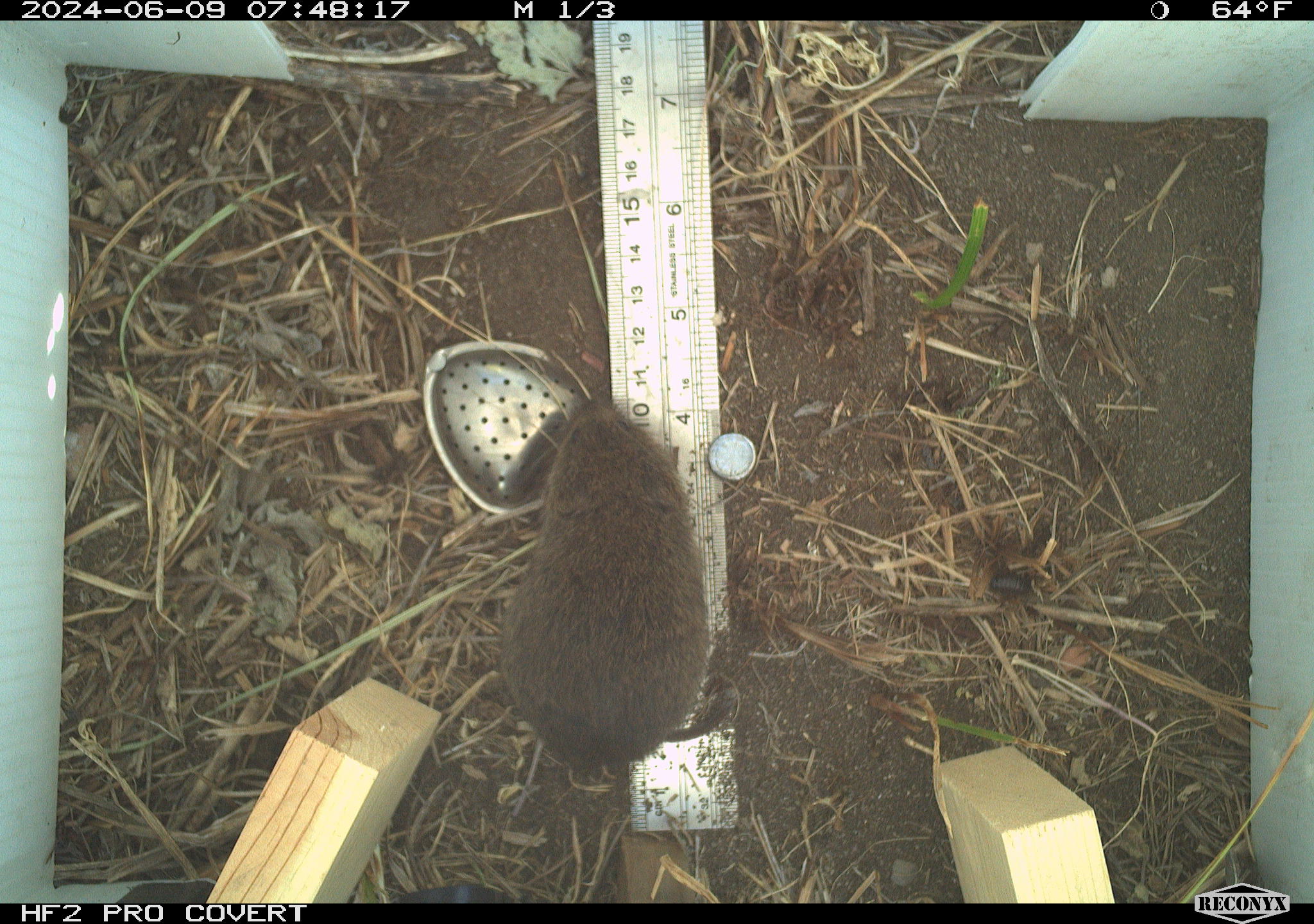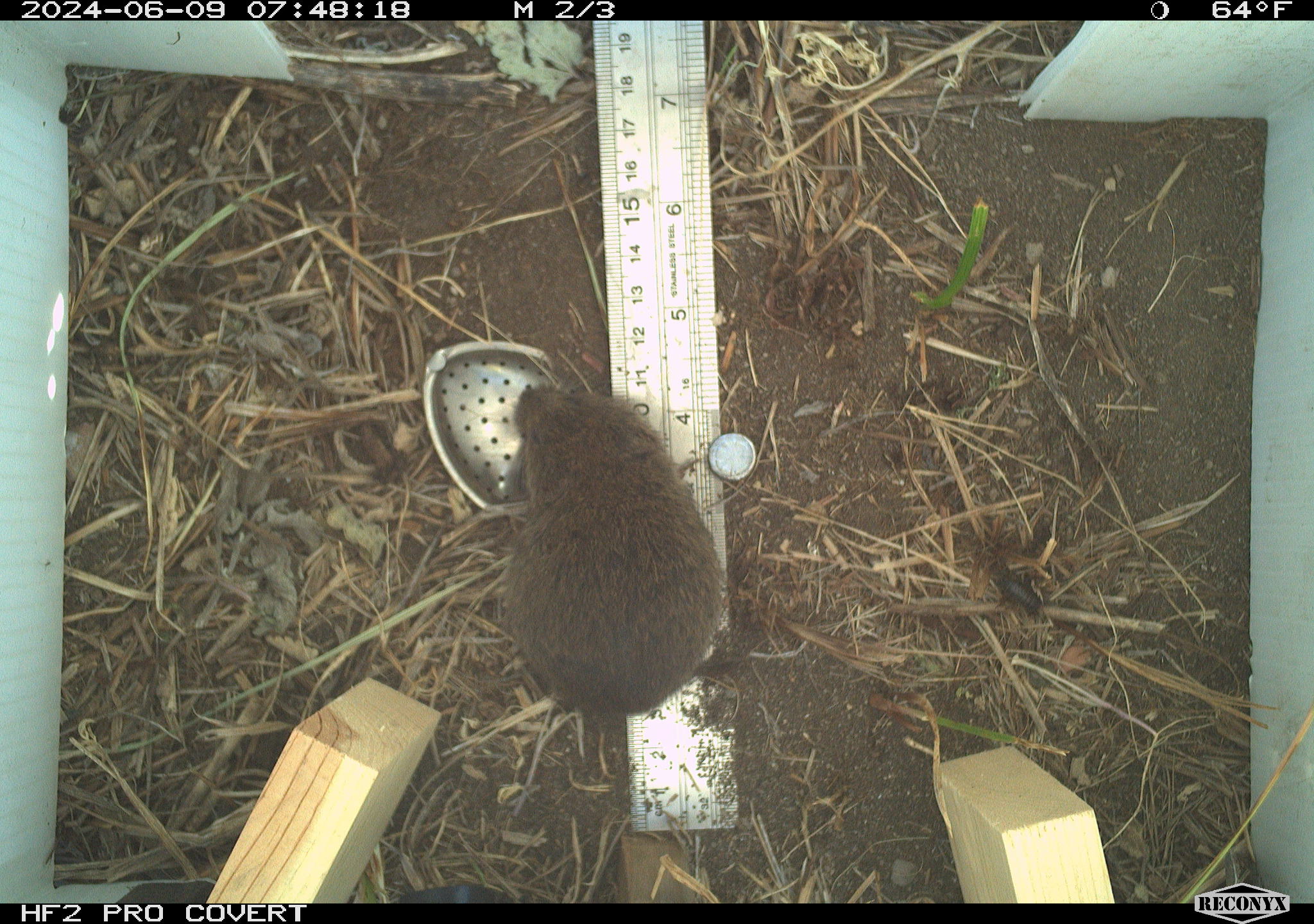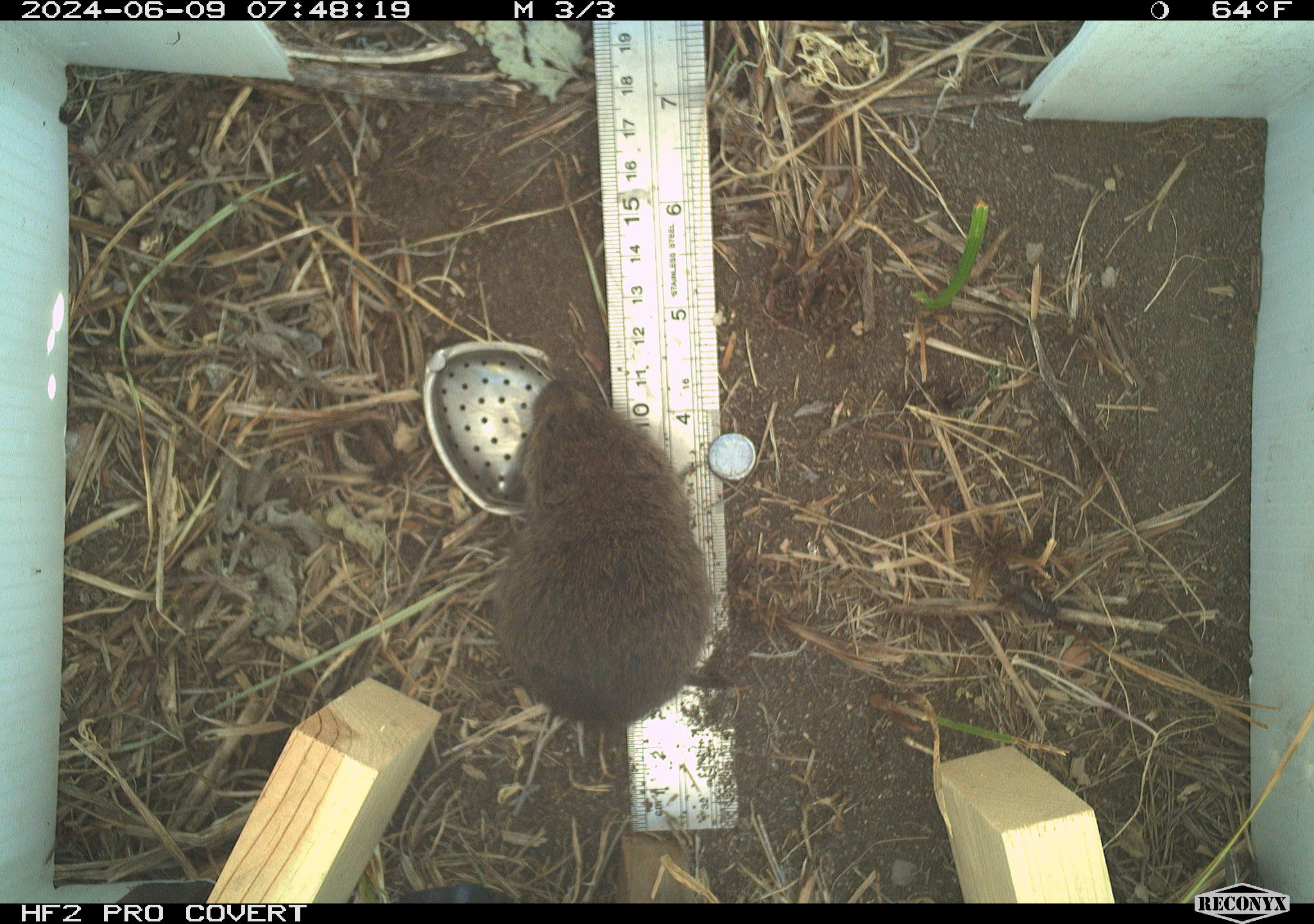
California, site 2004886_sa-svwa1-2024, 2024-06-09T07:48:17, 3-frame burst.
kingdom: Animalia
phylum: Chordata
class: Mammalia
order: Rodentia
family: Cricetidae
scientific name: Arvicolinae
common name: voles, lemmings, and muskrats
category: arvicolinae subfamily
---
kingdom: Animalia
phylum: Arthropoda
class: Malacostraca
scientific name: Malacostraca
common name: amphipods, crabs, isopods, krill, lobsters and shrimps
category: malacostracan